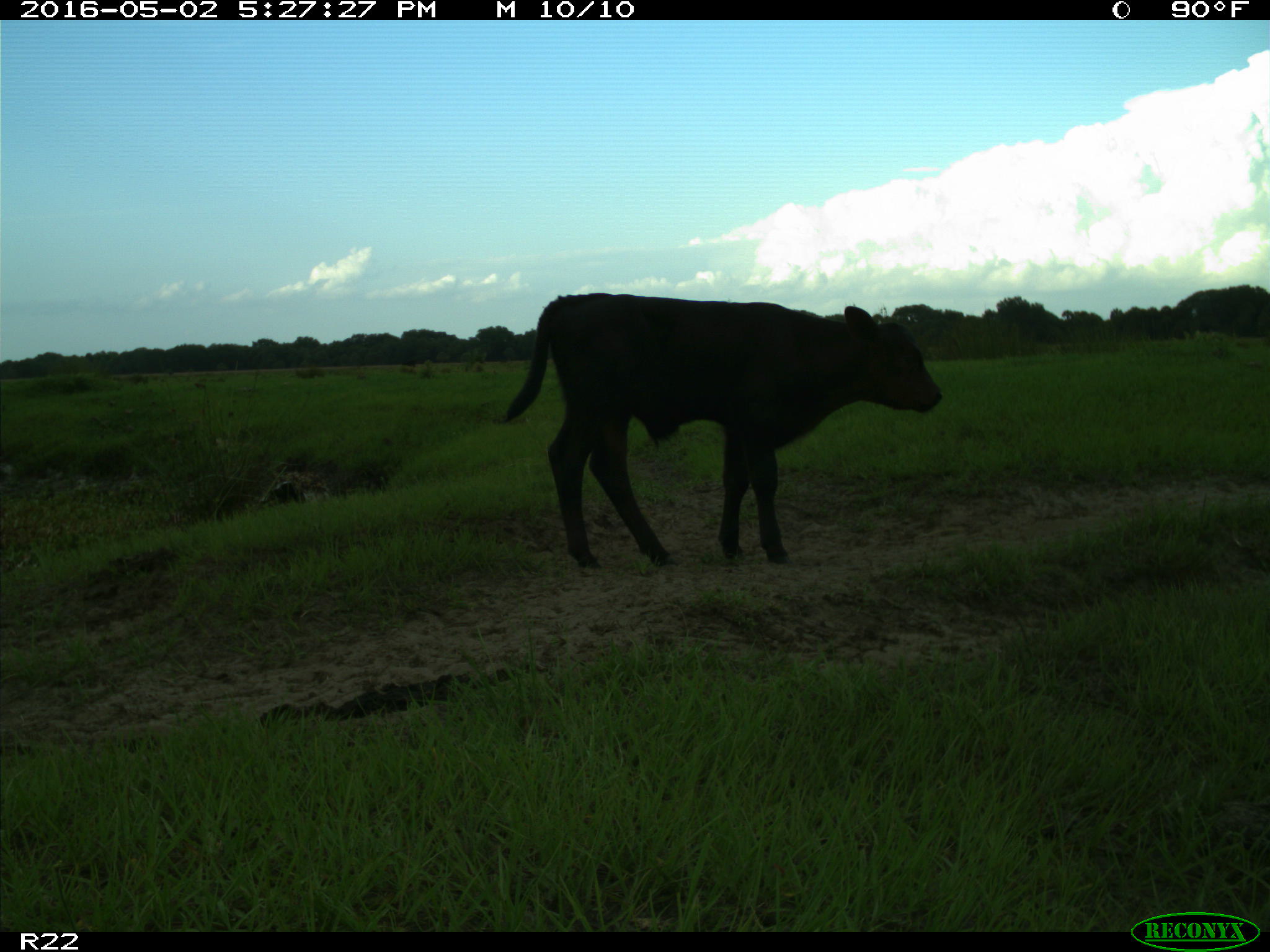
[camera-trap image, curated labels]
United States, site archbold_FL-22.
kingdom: Animalia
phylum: Chordata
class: Mammalia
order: Artiodactyla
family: Bovidae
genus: Bos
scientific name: Bos taurus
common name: domestic cow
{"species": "Bos taurus (domestic cow)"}